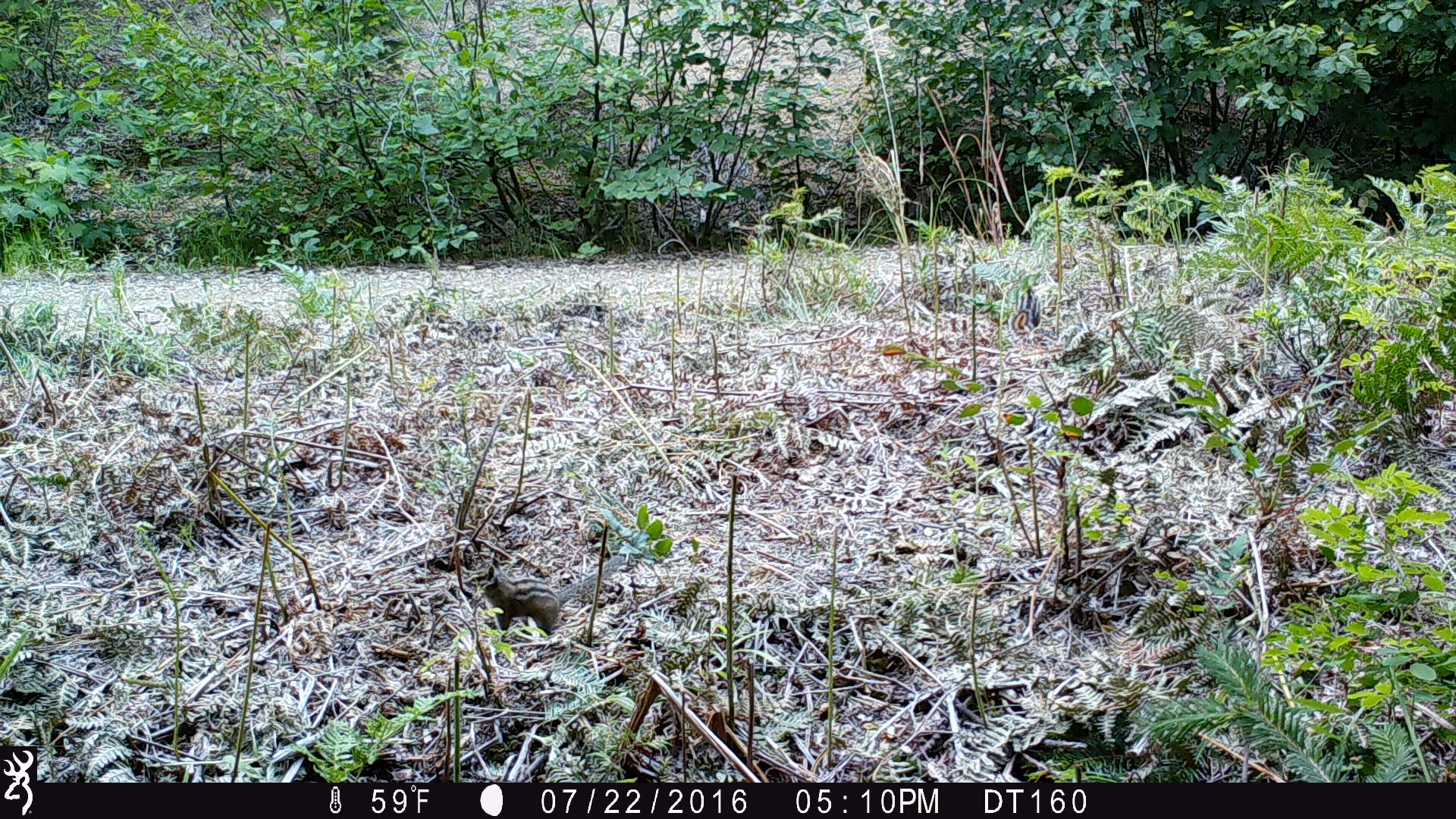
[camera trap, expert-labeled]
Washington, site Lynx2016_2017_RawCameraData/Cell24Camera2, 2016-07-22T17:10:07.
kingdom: Animalia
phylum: Chordata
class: Mammalia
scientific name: Mammalia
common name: small mammal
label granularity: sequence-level